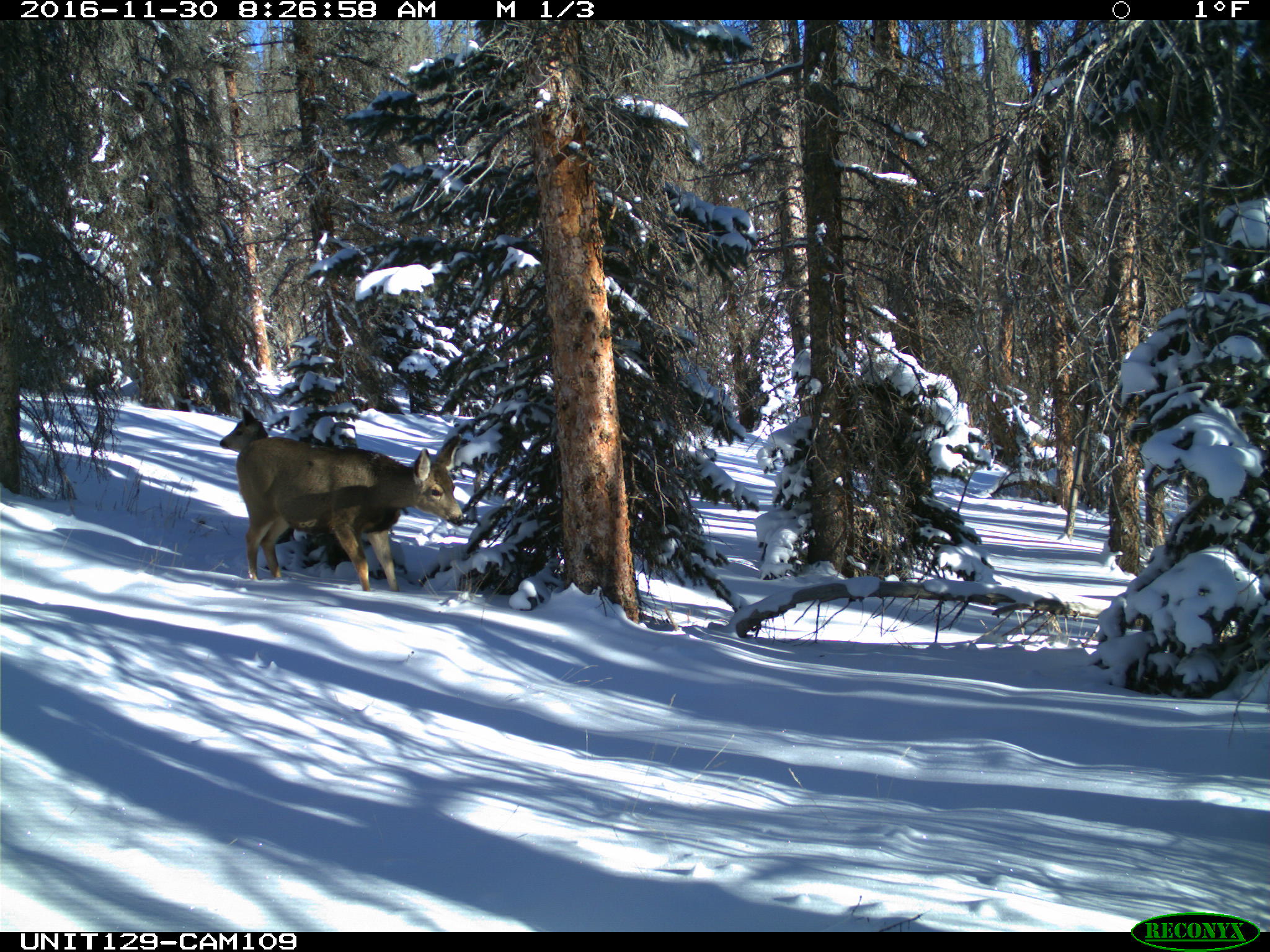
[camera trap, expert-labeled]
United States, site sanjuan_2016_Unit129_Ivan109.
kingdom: Animalia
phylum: Chordata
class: Mammalia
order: Artiodactyla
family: Cervidae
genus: Odocoileus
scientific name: Odocoileus hemionus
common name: mule deer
Odocoileus hemionus (mule deer).